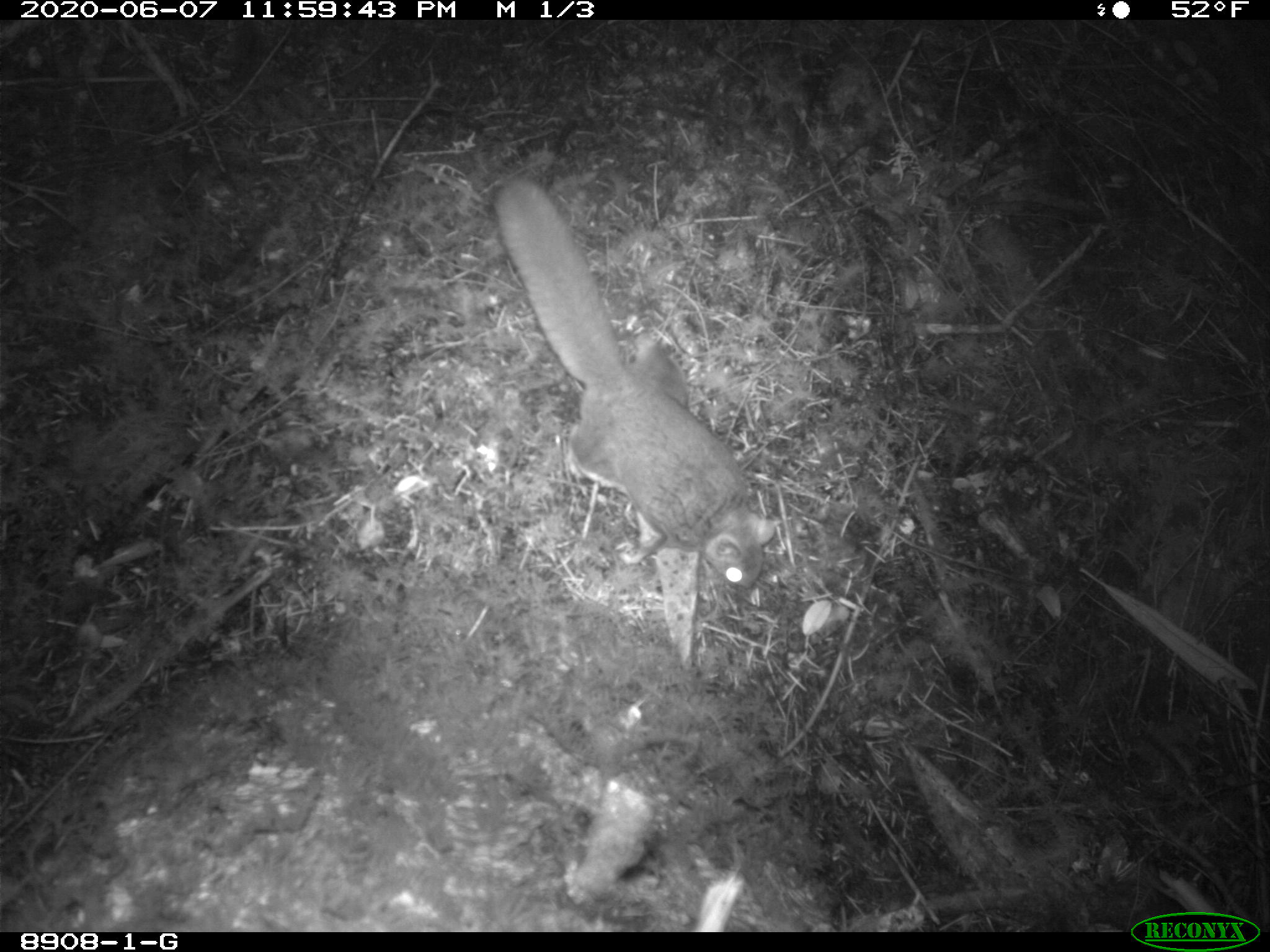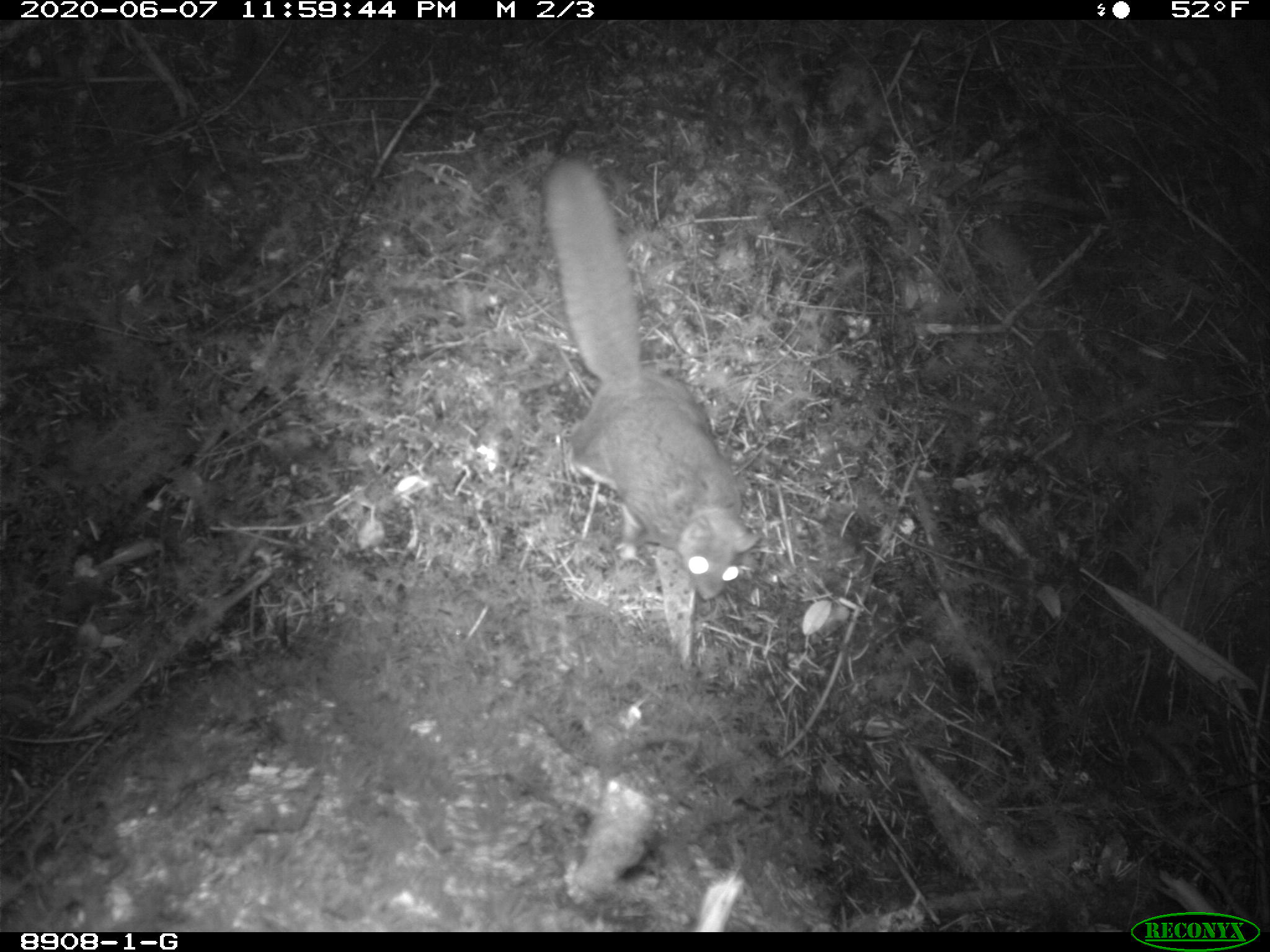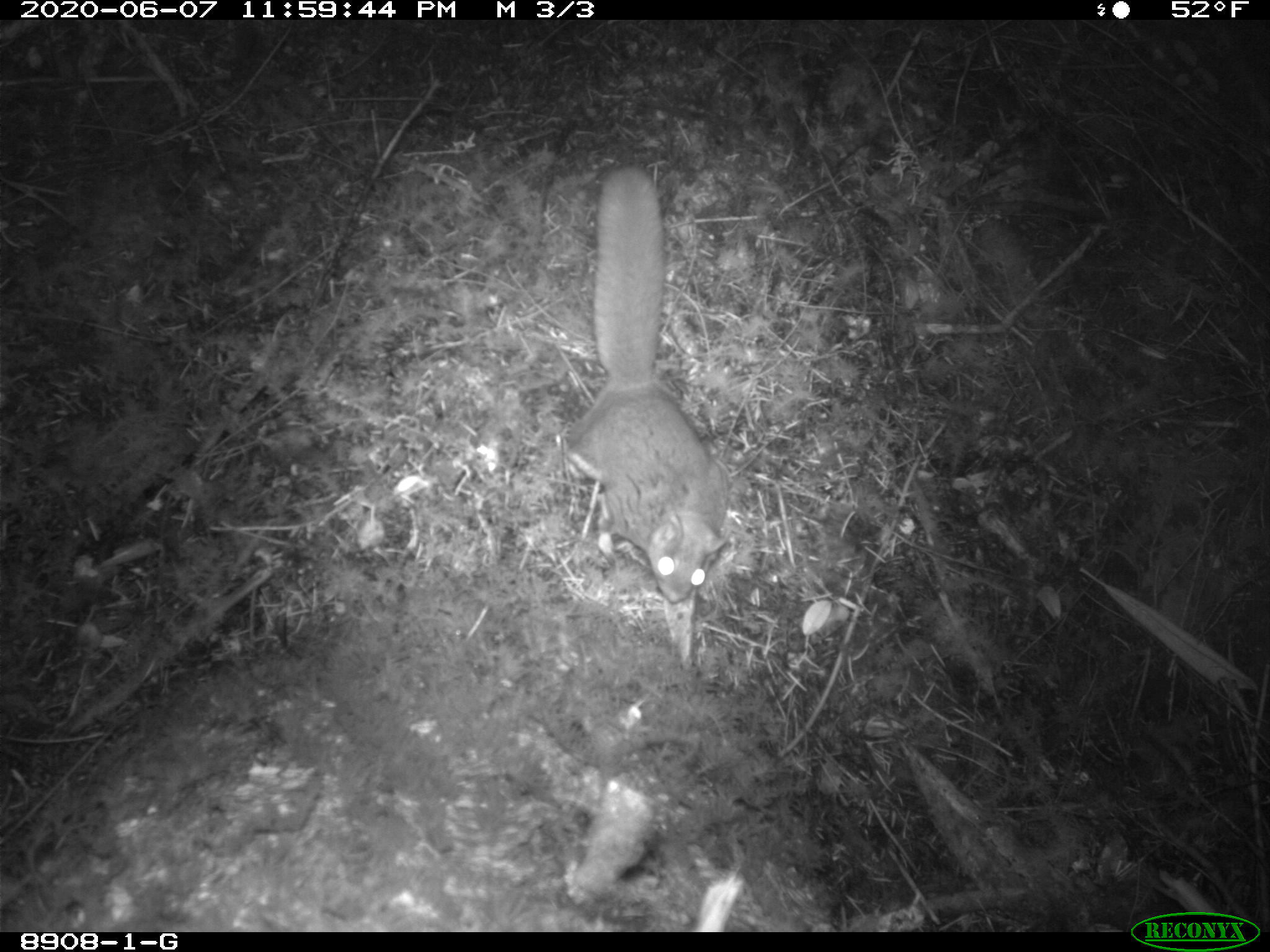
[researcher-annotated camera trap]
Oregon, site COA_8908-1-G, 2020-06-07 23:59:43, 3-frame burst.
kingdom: Animalia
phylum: Chordata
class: Mammalia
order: Rodentia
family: Sciuridae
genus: Glaucomys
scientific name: Glaucomys oregonensis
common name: humboldt's flying squirrel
Humboldt's flying squirrel (Glaucomys oregonensis).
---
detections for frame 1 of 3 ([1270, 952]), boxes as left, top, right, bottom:
humboldt's flying squirrel: 478, 167, 790, 609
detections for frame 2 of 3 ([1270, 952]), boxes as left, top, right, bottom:
humboldt's flying squirrel: 537, 143, 769, 619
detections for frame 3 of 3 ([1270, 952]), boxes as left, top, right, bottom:
humboldt's flying squirrel: 545, 151, 738, 612